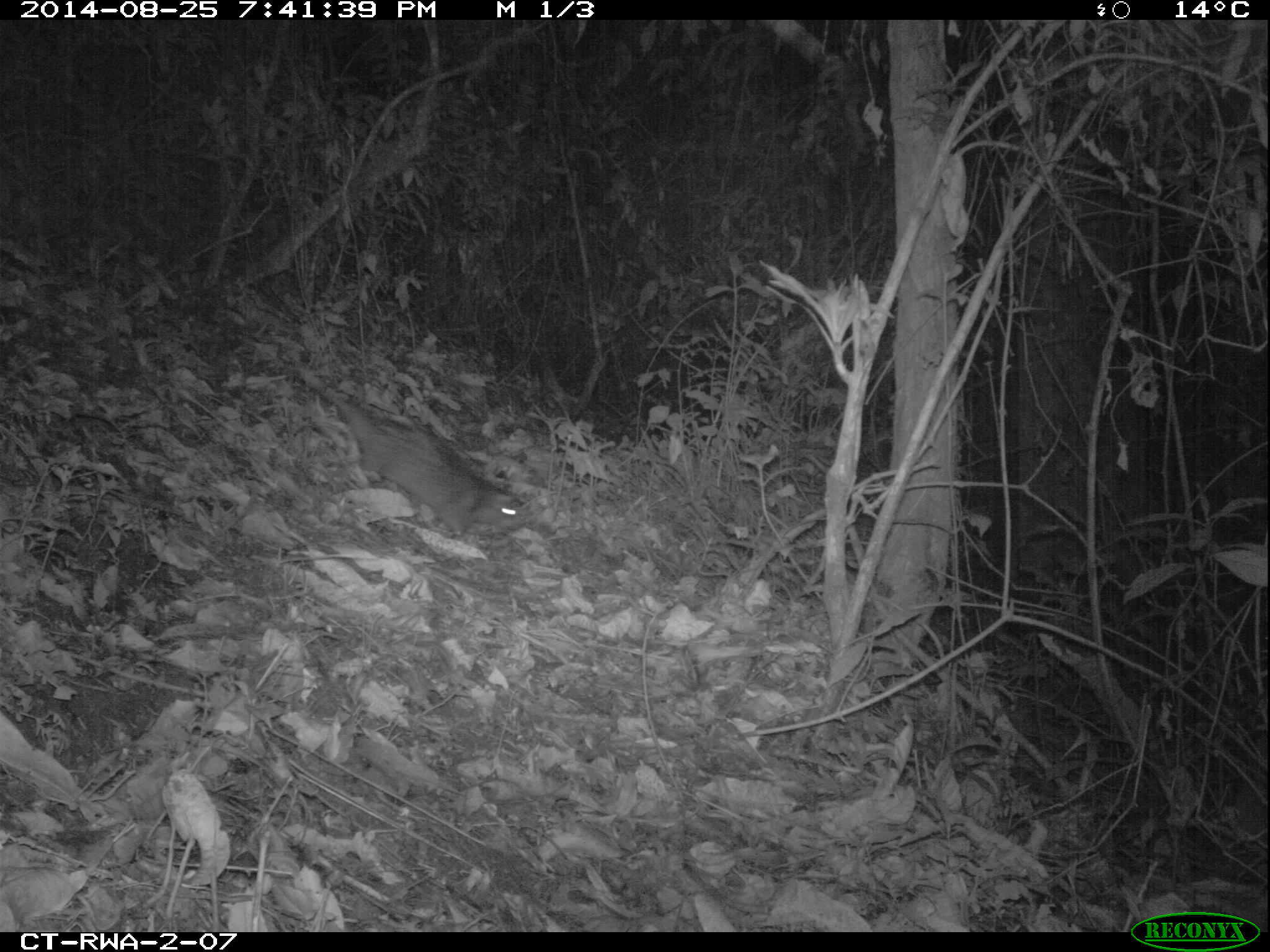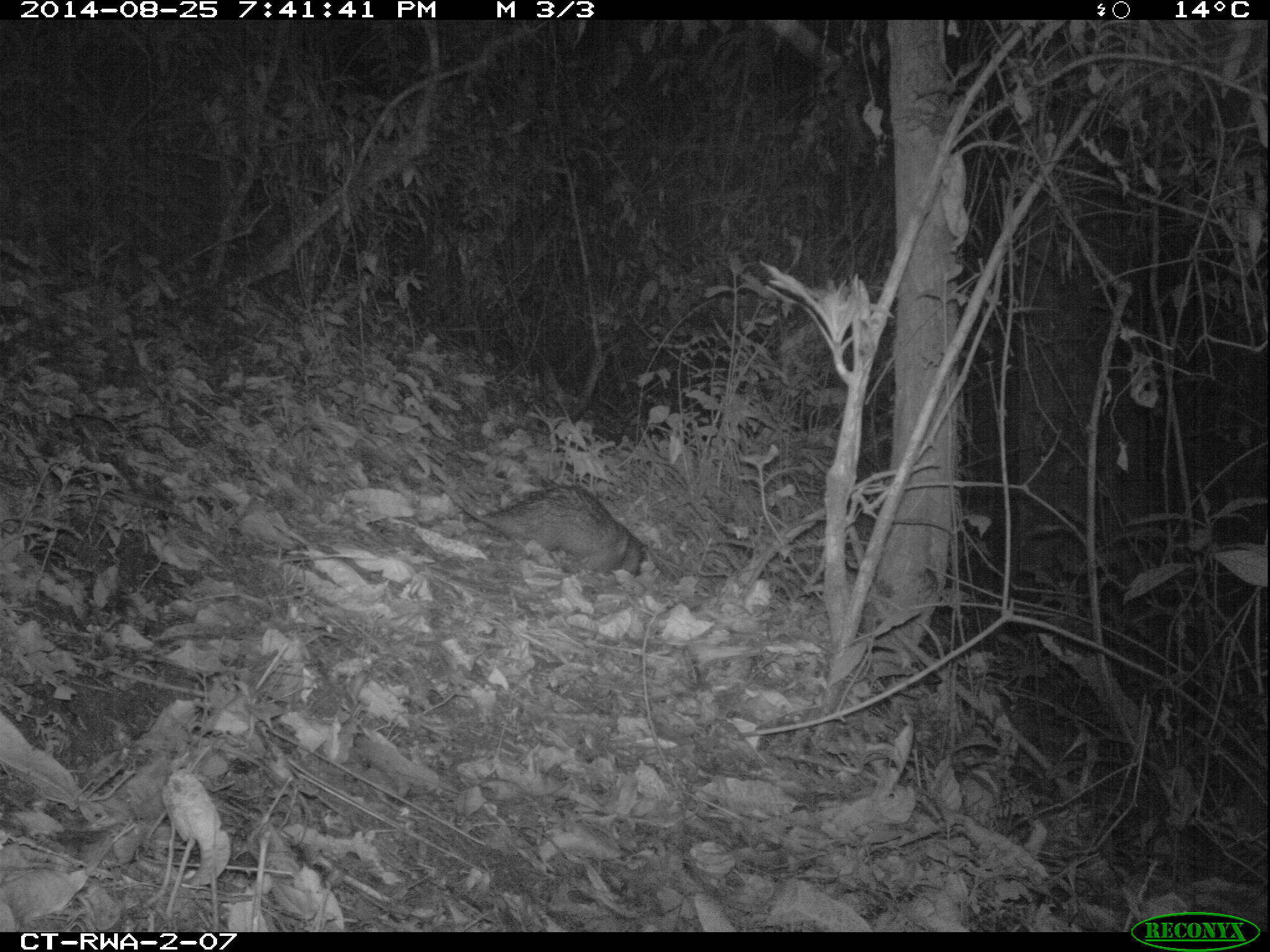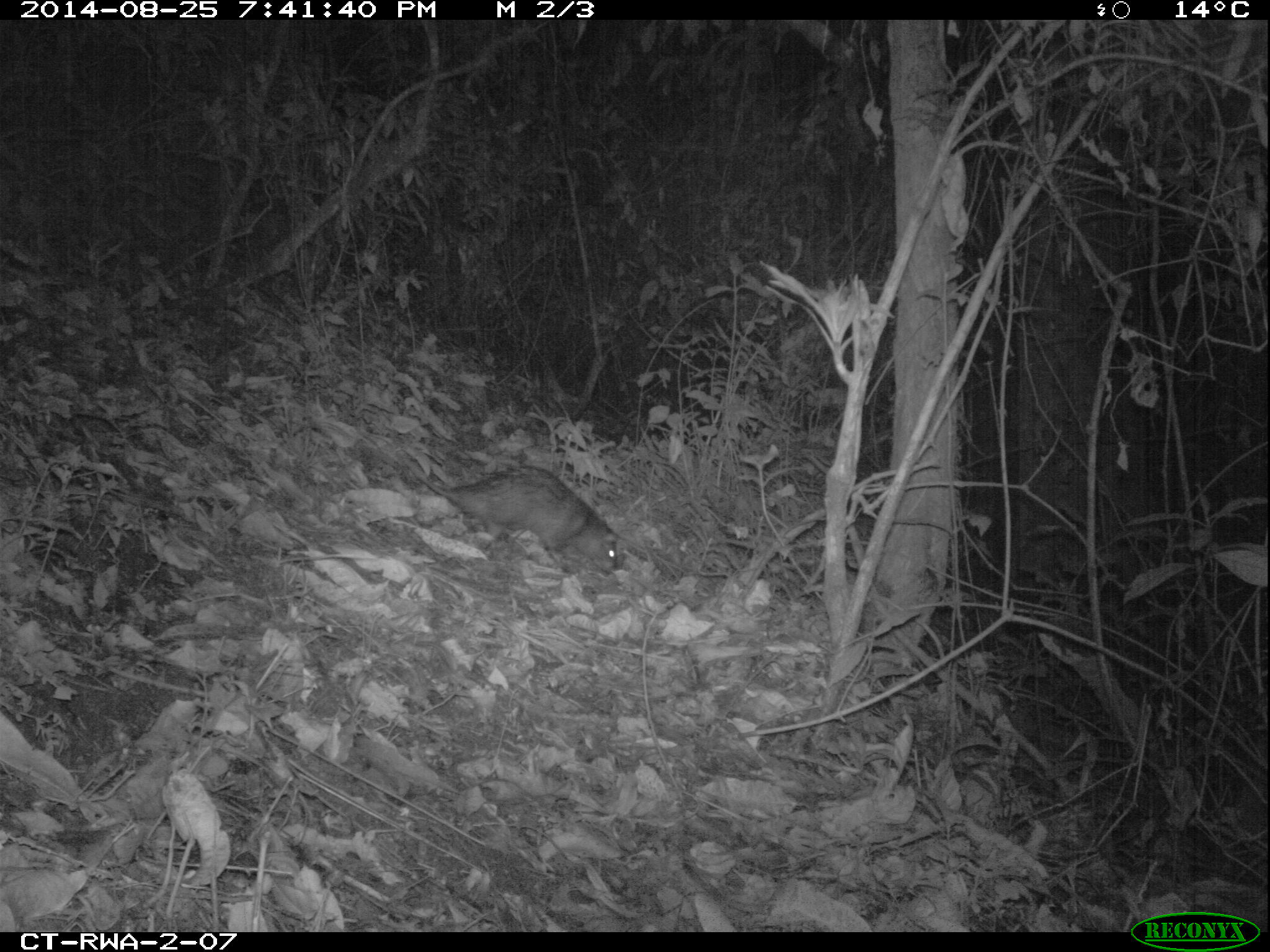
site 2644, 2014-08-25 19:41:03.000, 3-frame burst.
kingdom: Animalia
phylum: Chordata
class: Mammalia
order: Rodentia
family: Hystricidae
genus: Atherurus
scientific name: Atherurus africanus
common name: african brush-tailed porcupine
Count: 1.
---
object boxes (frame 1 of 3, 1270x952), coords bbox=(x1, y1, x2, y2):
atherurus africanus: bbox=(296, 365, 531, 541)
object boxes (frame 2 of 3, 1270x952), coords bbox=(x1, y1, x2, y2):
atherurus africanus: bbox=(432, 481, 650, 579)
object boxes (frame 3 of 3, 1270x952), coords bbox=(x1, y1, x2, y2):
atherurus africanus: bbox=(400, 452, 620, 574)